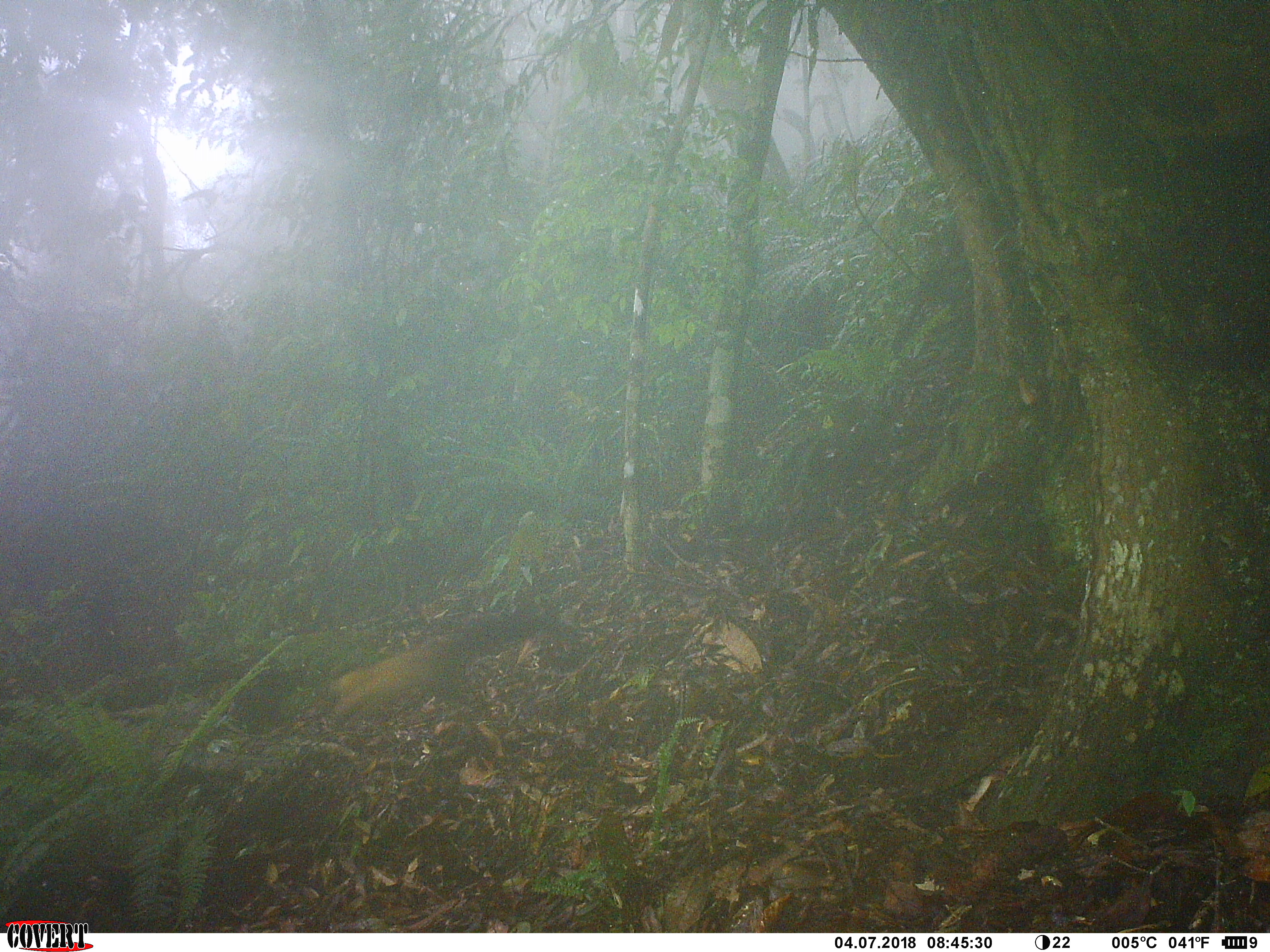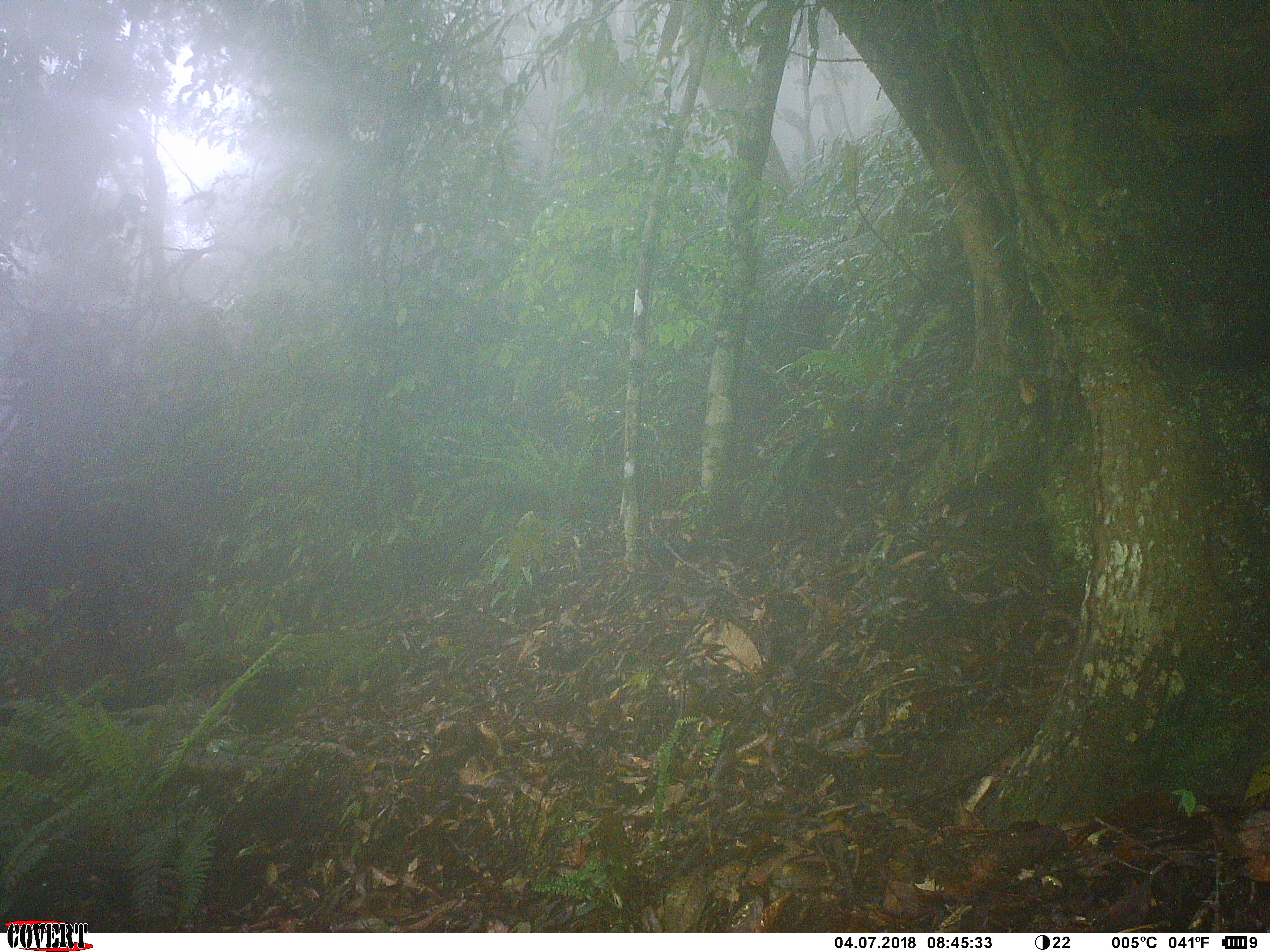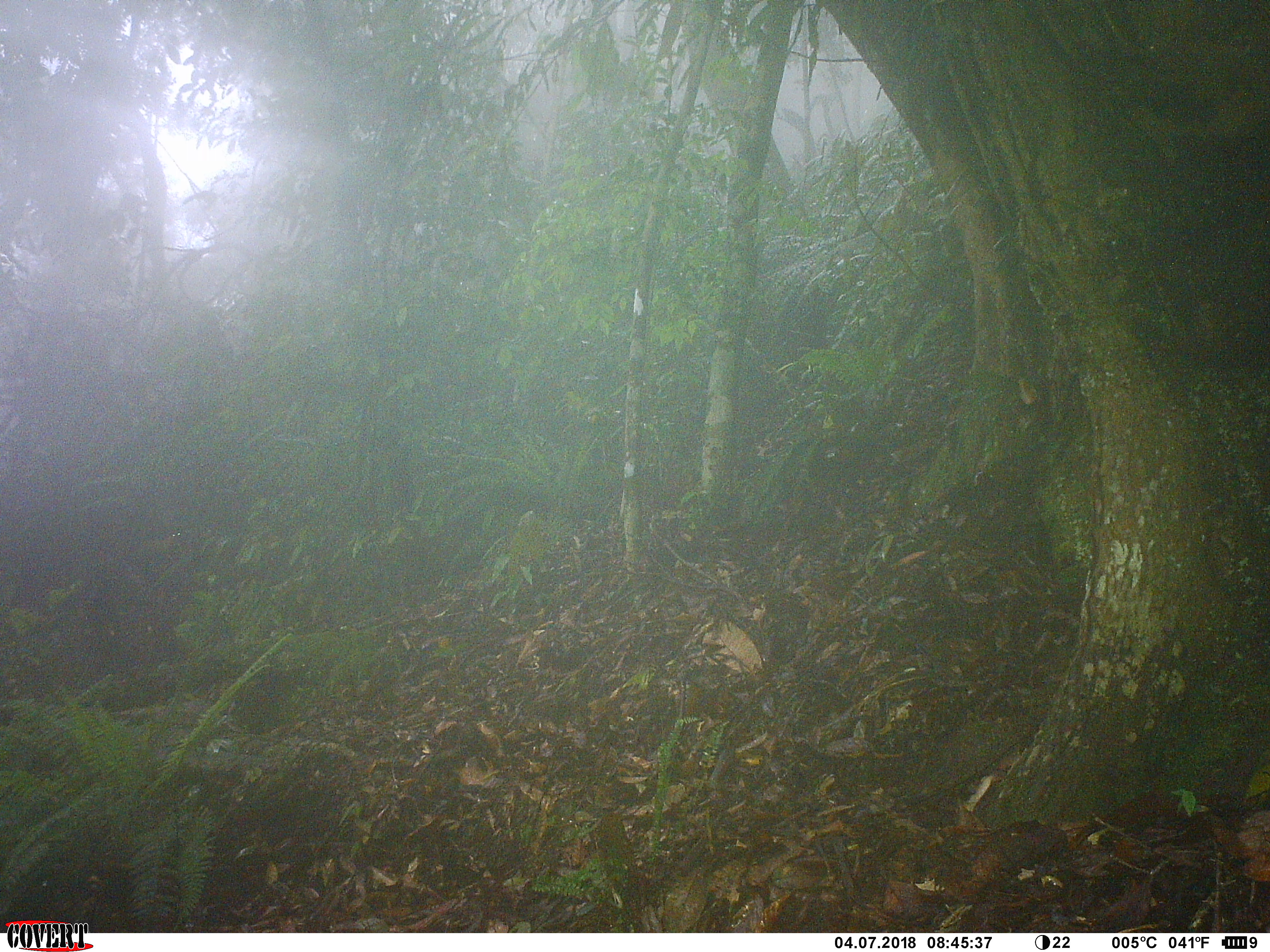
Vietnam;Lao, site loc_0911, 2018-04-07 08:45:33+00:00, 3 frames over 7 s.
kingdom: Animalia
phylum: Chordata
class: Mammalia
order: Carnivora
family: Mustelidae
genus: Martes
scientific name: Martes flavigula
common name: yellow-throated marten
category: yellow throated marten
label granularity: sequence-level